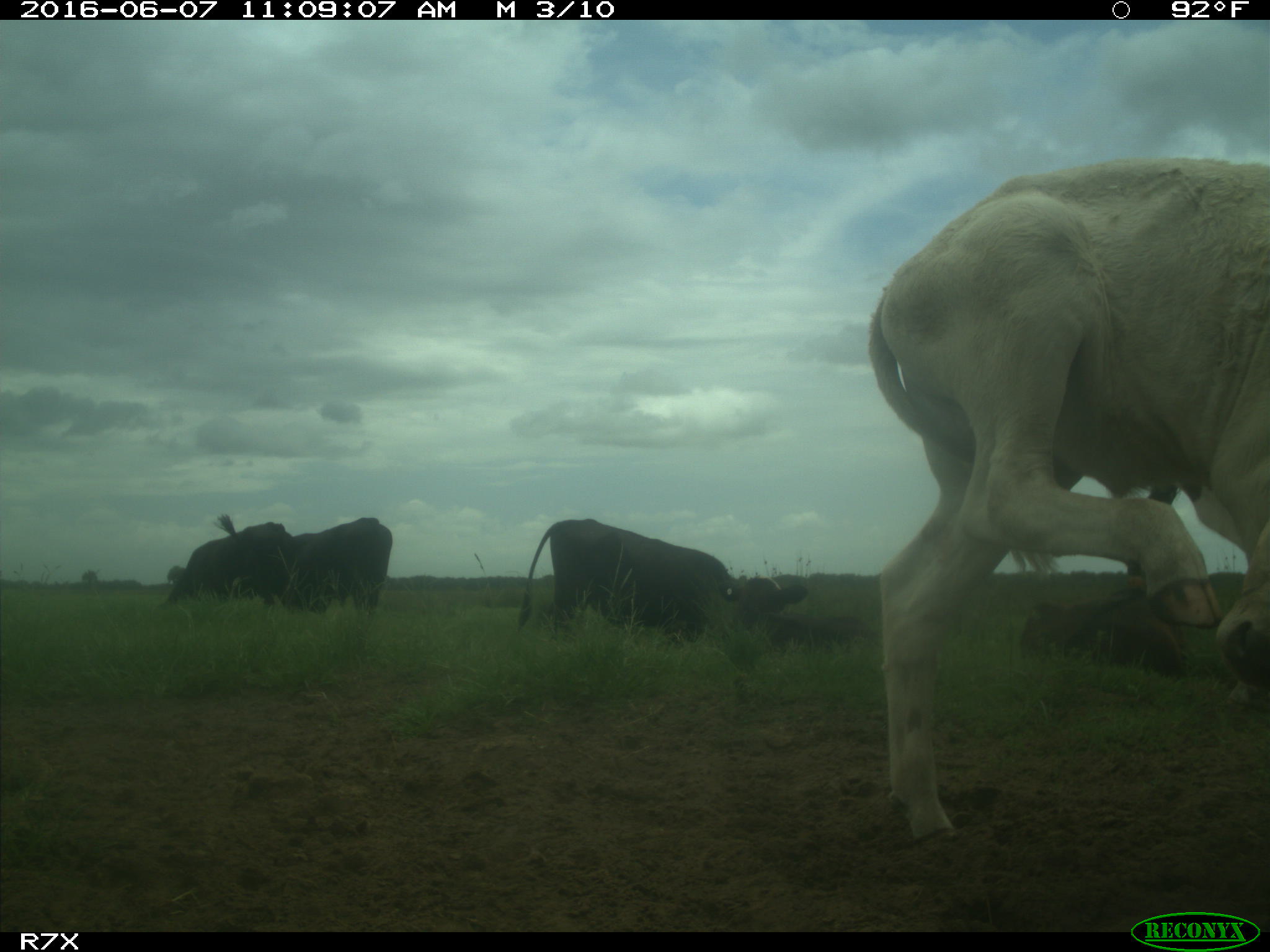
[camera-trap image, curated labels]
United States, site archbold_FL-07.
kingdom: Animalia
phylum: Chordata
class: Mammalia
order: Artiodactyla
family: Bovidae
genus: Bos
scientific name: Bos taurus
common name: domestic cow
Bos taurus (domestic cow).